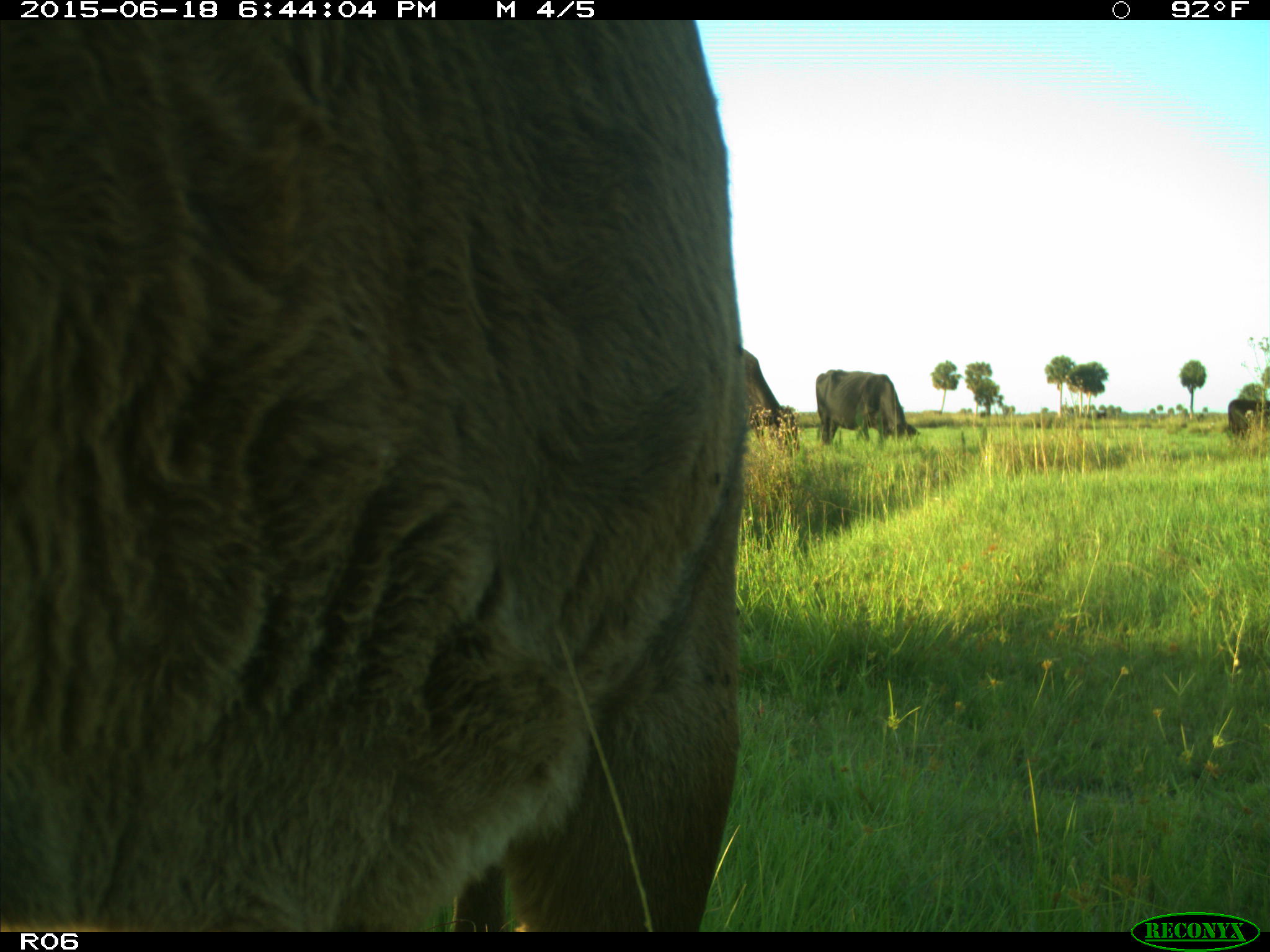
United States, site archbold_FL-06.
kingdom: Animalia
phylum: Chordata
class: Mammalia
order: Artiodactyla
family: Bovidae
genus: Bos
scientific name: Bos taurus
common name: domestic cow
Bos taurus (domestic cow).